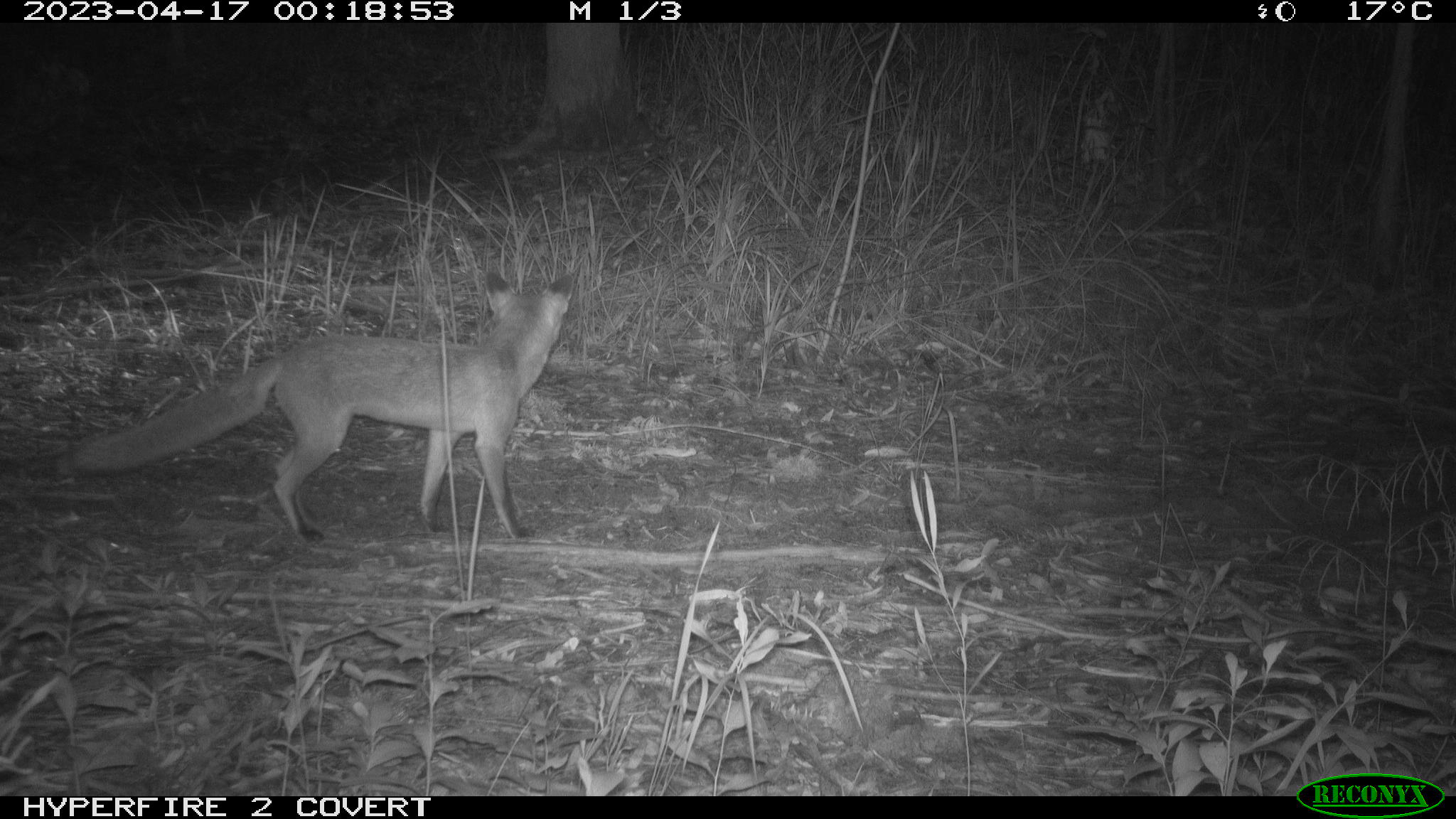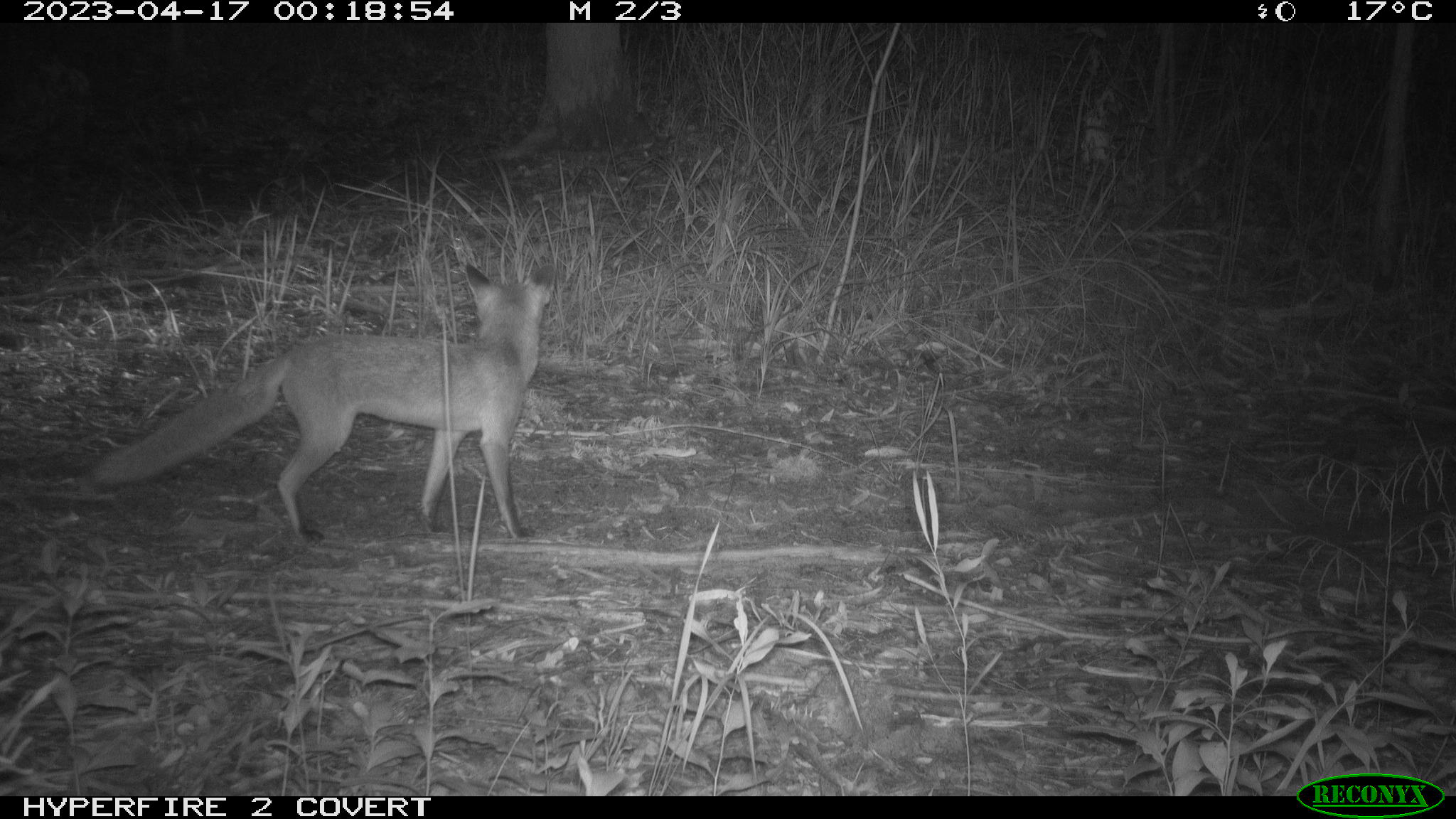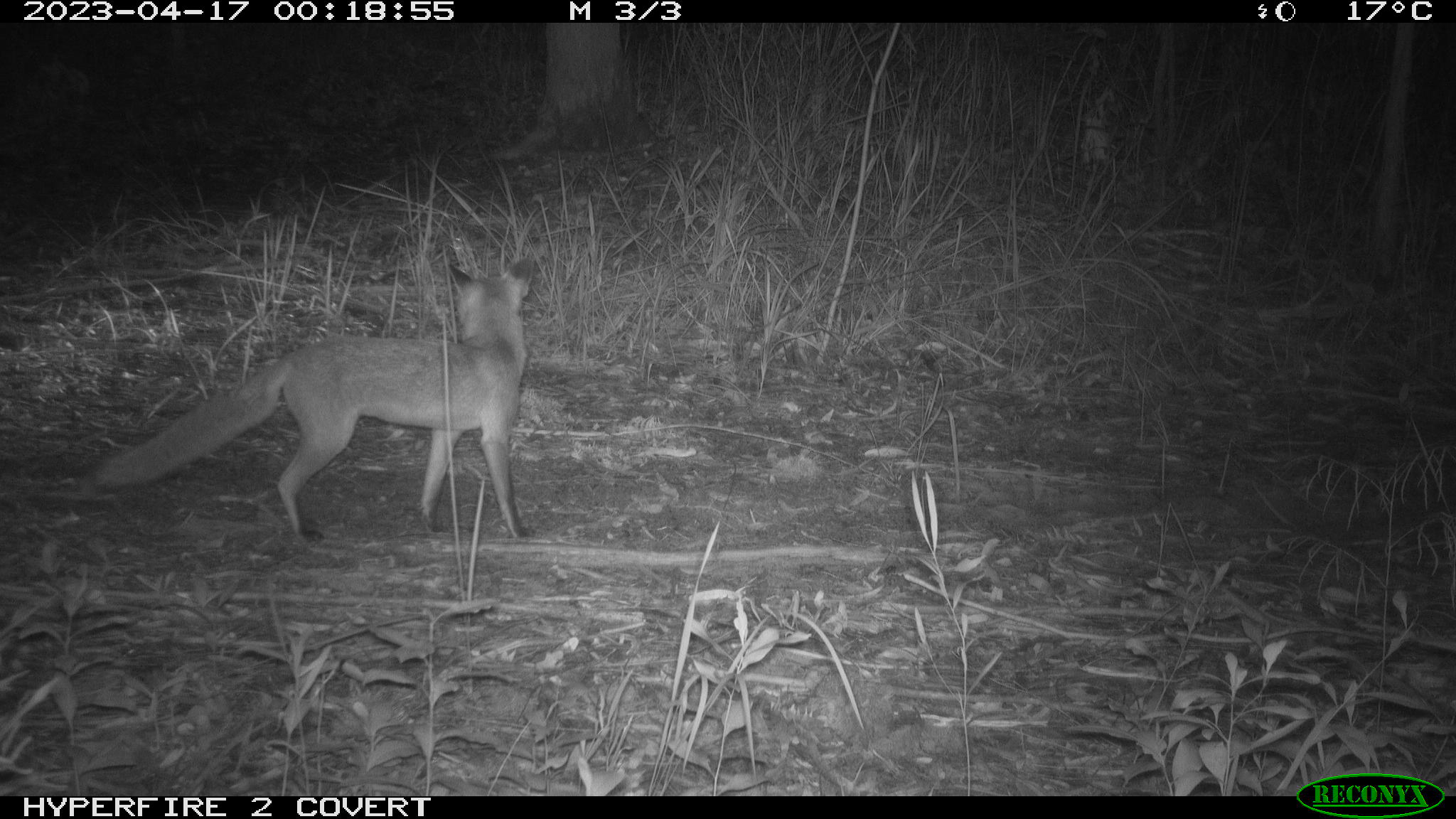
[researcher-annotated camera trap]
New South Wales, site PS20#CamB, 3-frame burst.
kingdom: Animalia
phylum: Chordata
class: Mammalia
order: Carnivora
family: Canidae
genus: Vulpes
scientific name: Vulpes vulpes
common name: red fox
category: fox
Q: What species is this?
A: Fox (red fox) (Vulpes vulpes).